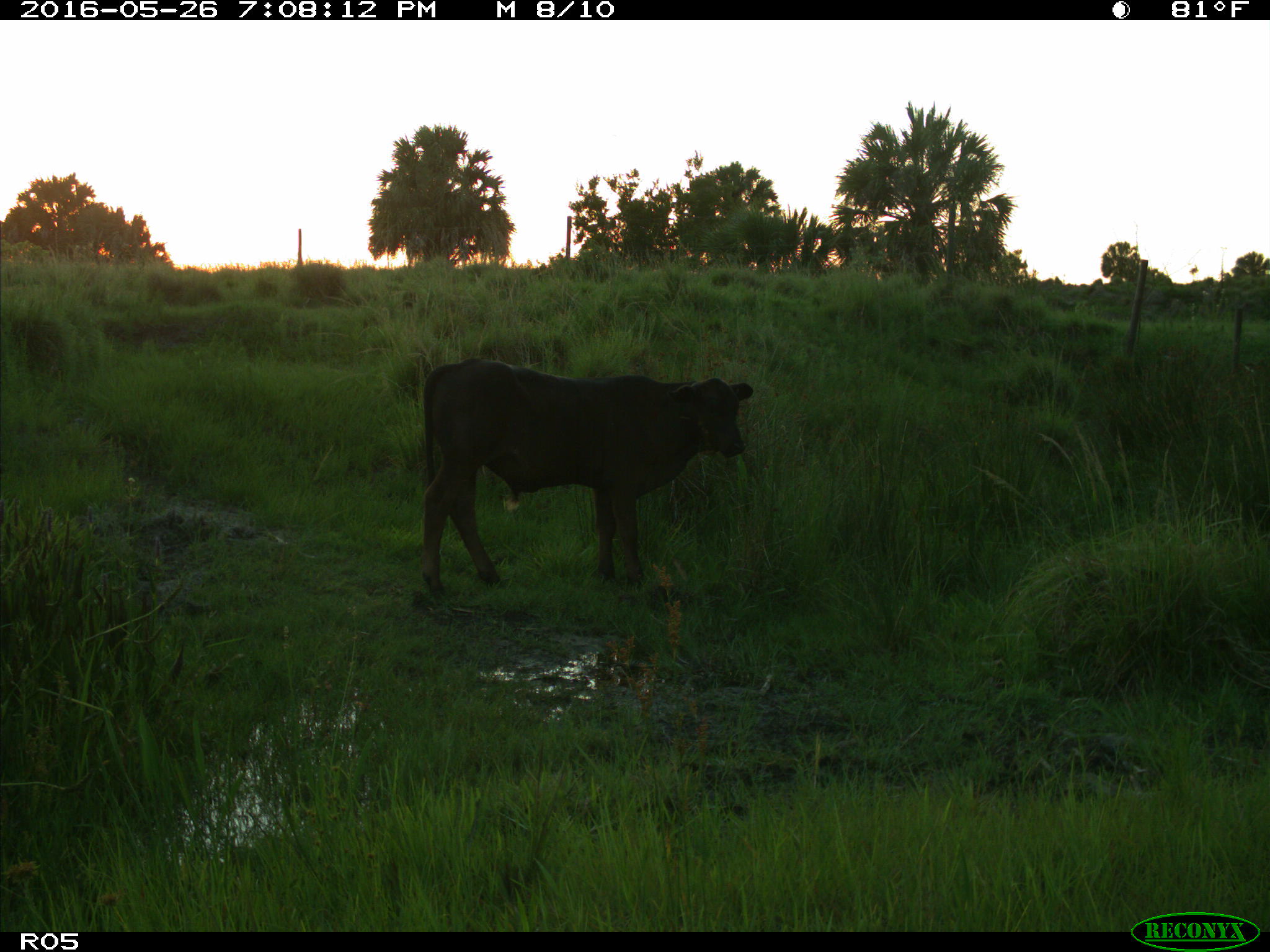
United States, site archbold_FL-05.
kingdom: Animalia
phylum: Chordata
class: Mammalia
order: Artiodactyla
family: Bovidae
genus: Bos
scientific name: Bos taurus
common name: domestic cow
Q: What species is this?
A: Bos taurus (domestic cow).